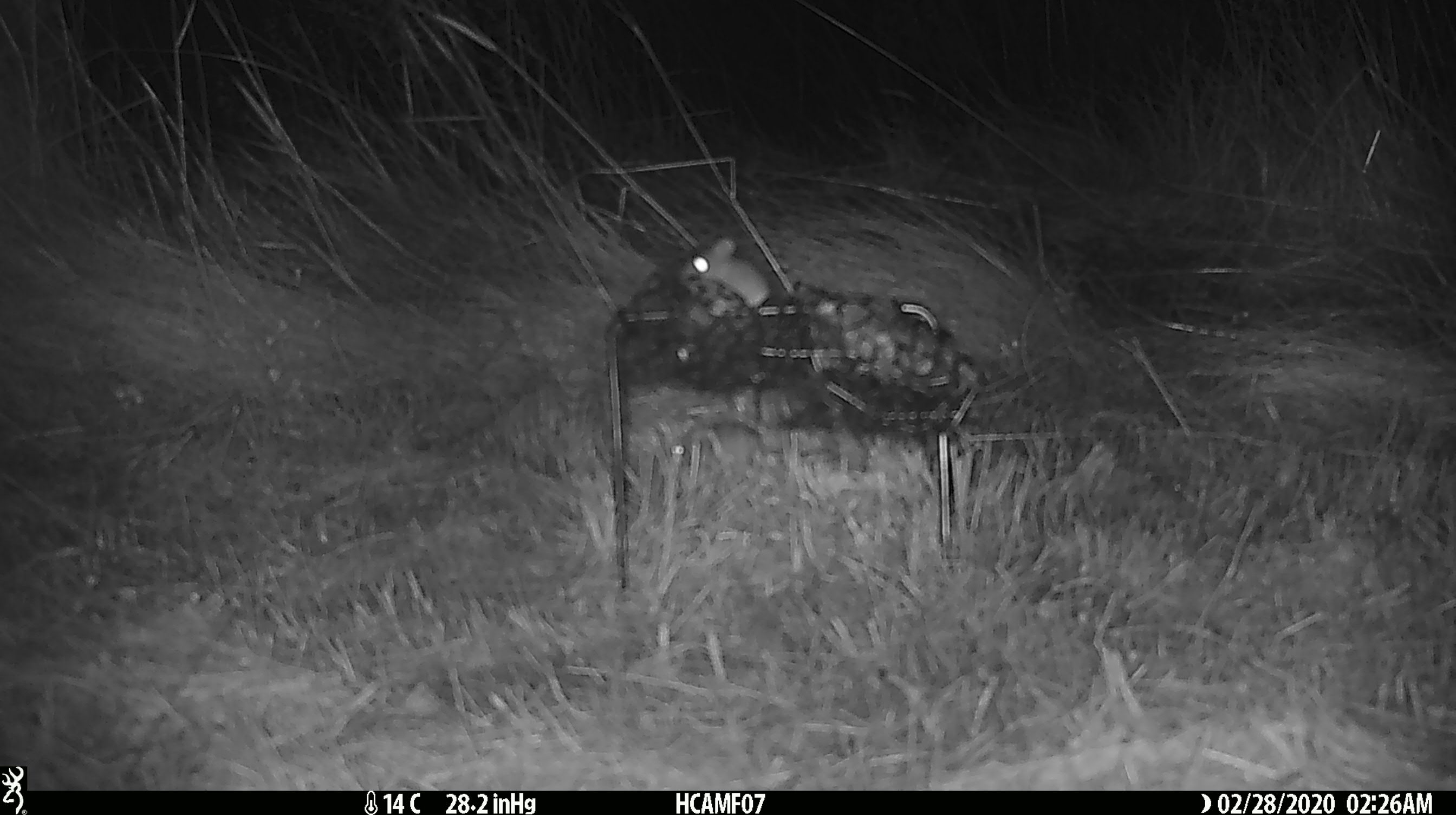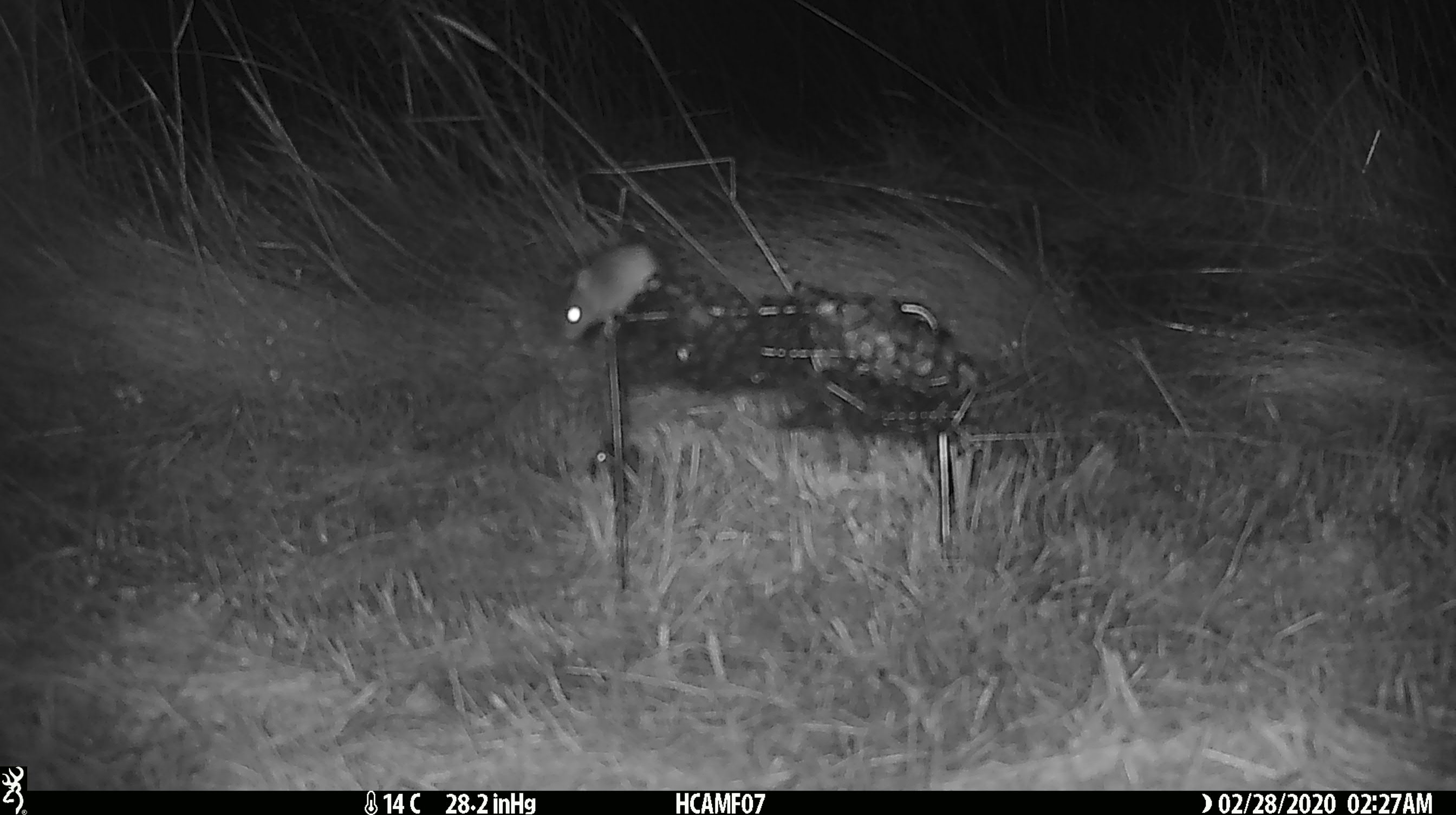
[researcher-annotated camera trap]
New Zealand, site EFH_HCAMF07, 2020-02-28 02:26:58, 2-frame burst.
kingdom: Animalia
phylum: Chordata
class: Mammalia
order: Rodentia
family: Muridae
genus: Mus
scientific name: Mus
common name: mouse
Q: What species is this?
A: Mouse (Mus).